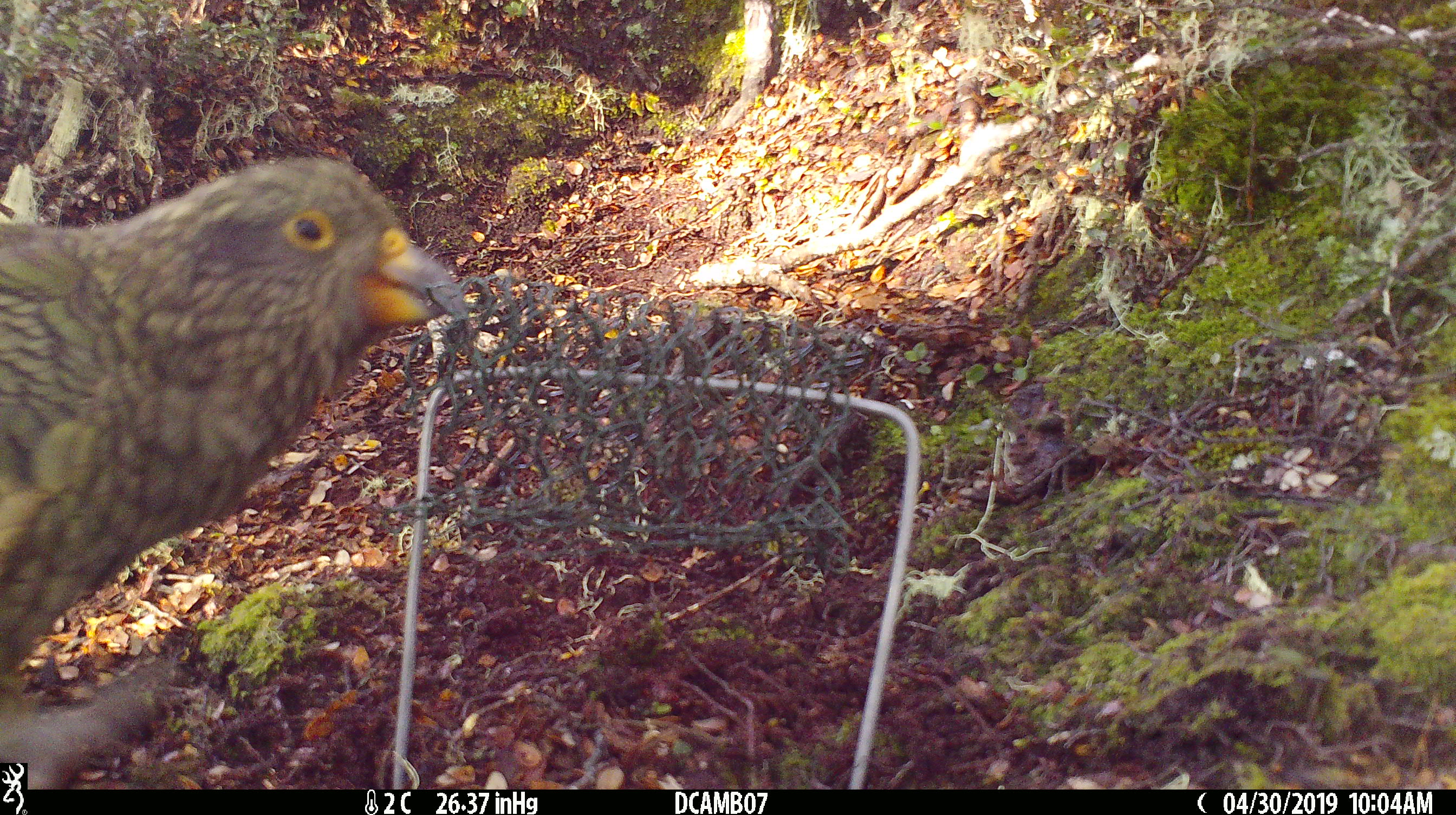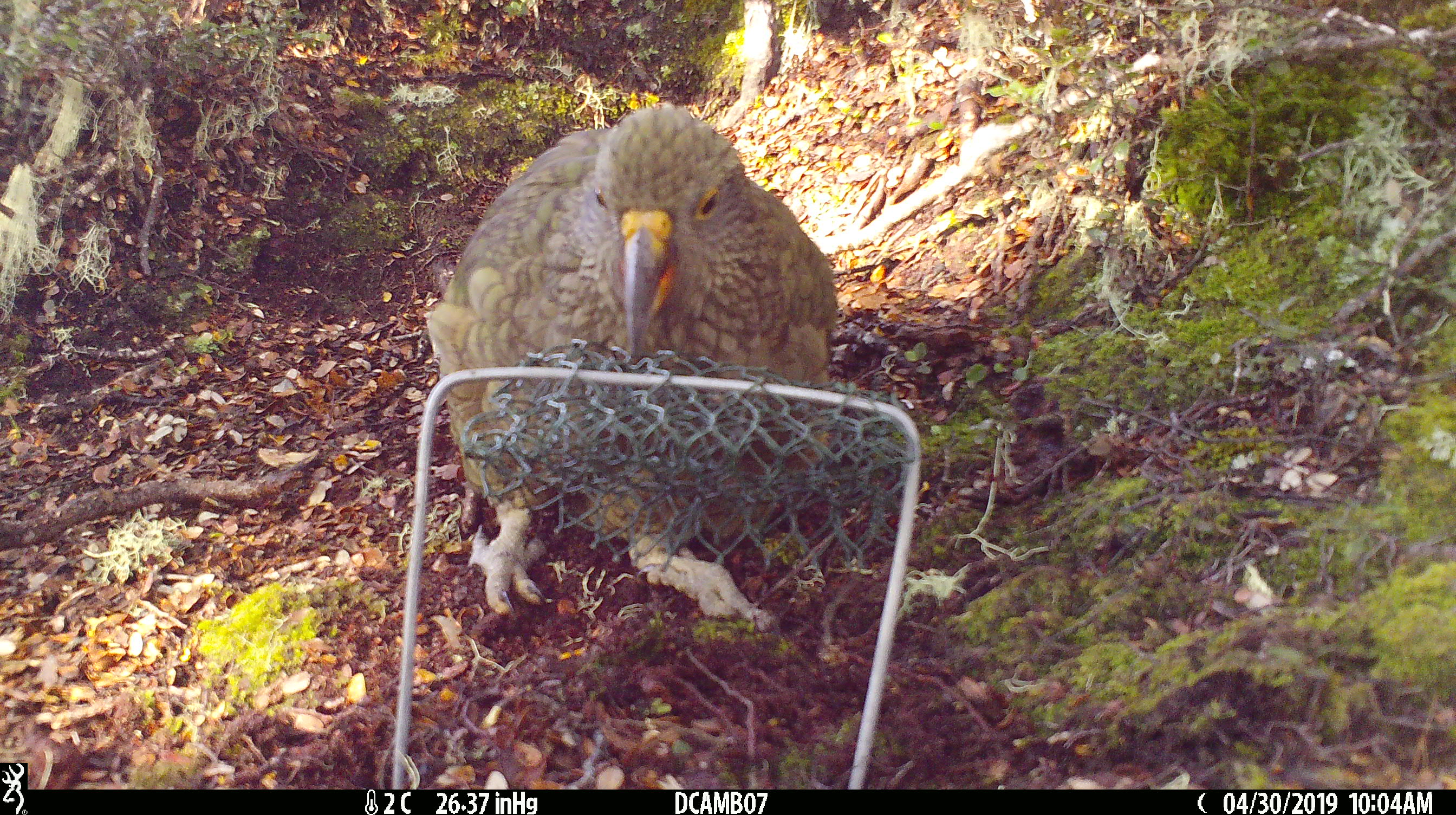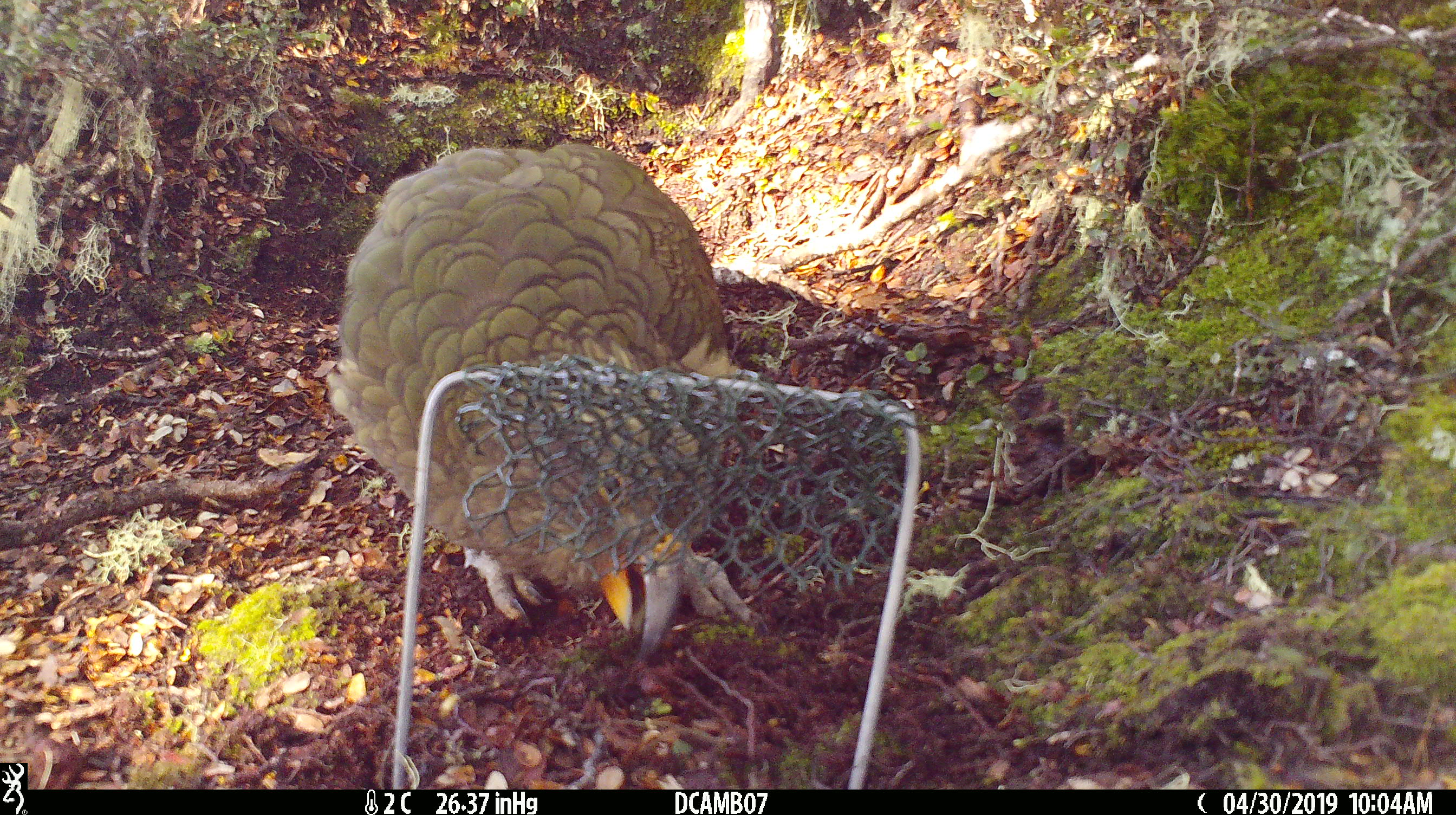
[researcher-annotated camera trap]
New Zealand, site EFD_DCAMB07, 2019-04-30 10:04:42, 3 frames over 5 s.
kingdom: Animalia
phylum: Chordata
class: Aves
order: Psittaciformes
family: Strigopidae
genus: Nestor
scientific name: Nestor notabilis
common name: kea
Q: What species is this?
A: Kea (Nestor notabilis).